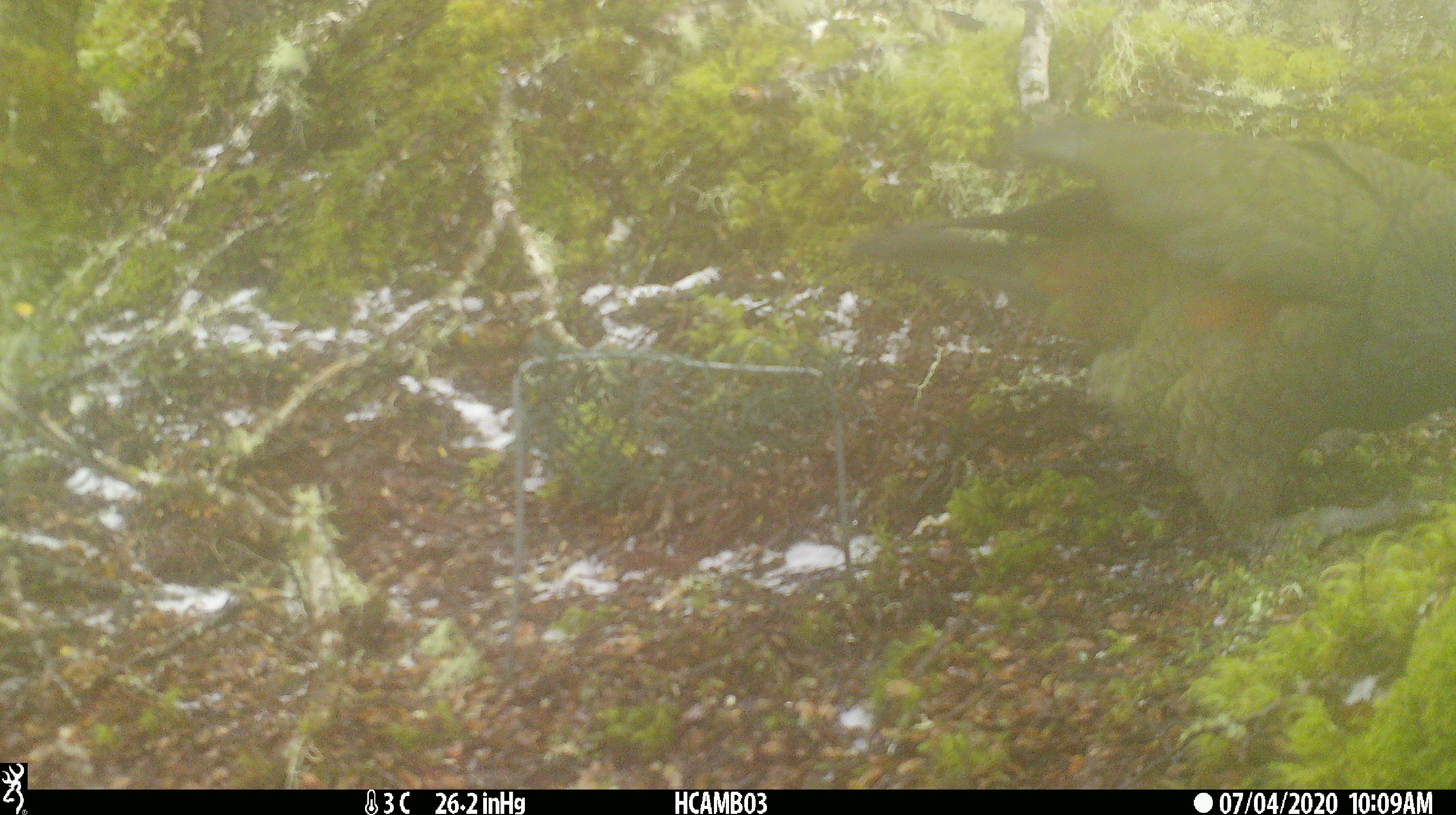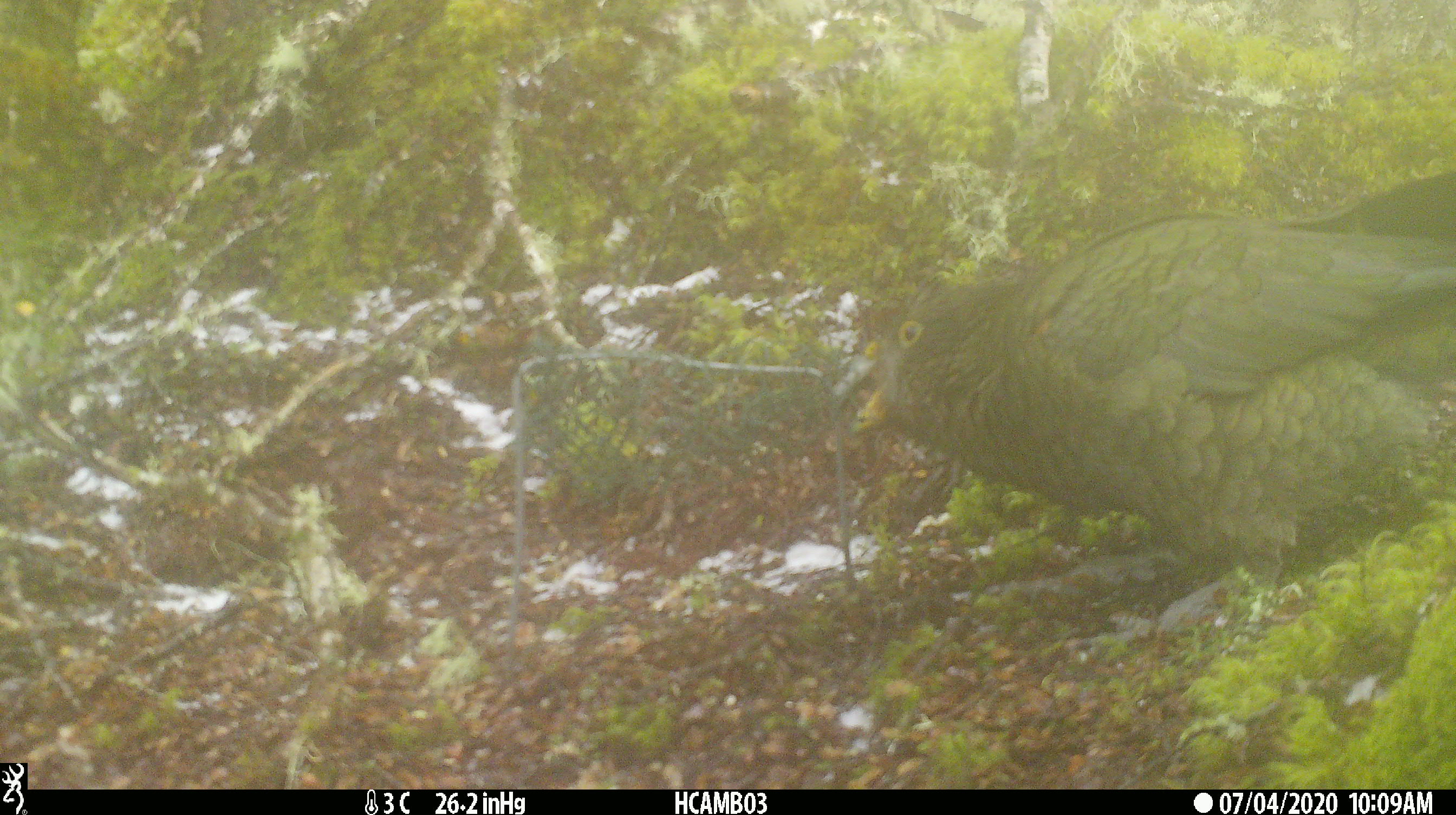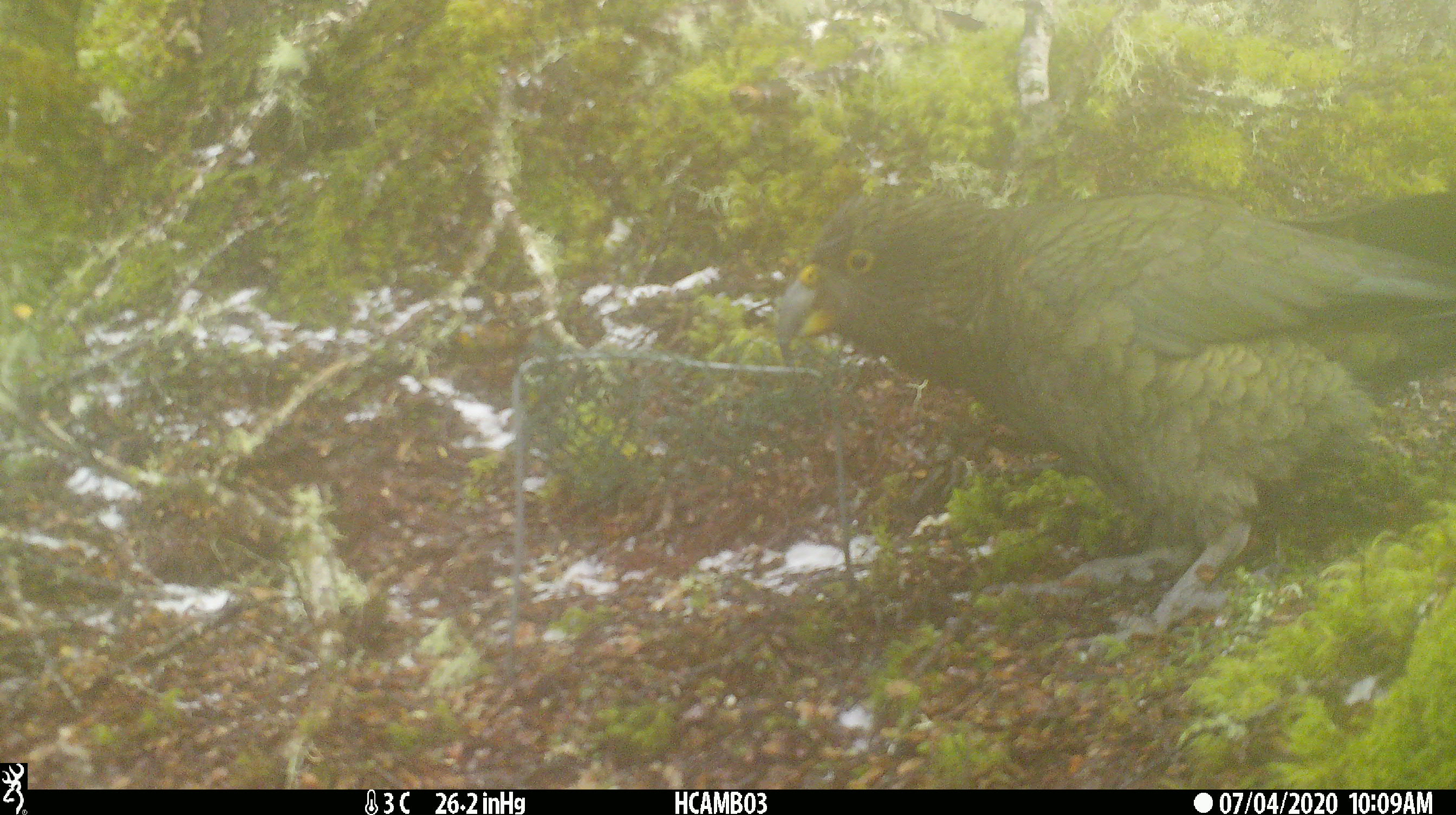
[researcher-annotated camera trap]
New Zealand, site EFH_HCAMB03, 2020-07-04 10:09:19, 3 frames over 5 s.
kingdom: Animalia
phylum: Chordata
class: Aves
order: Psittaciformes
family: Strigopidae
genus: Nestor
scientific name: Nestor notabilis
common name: kea